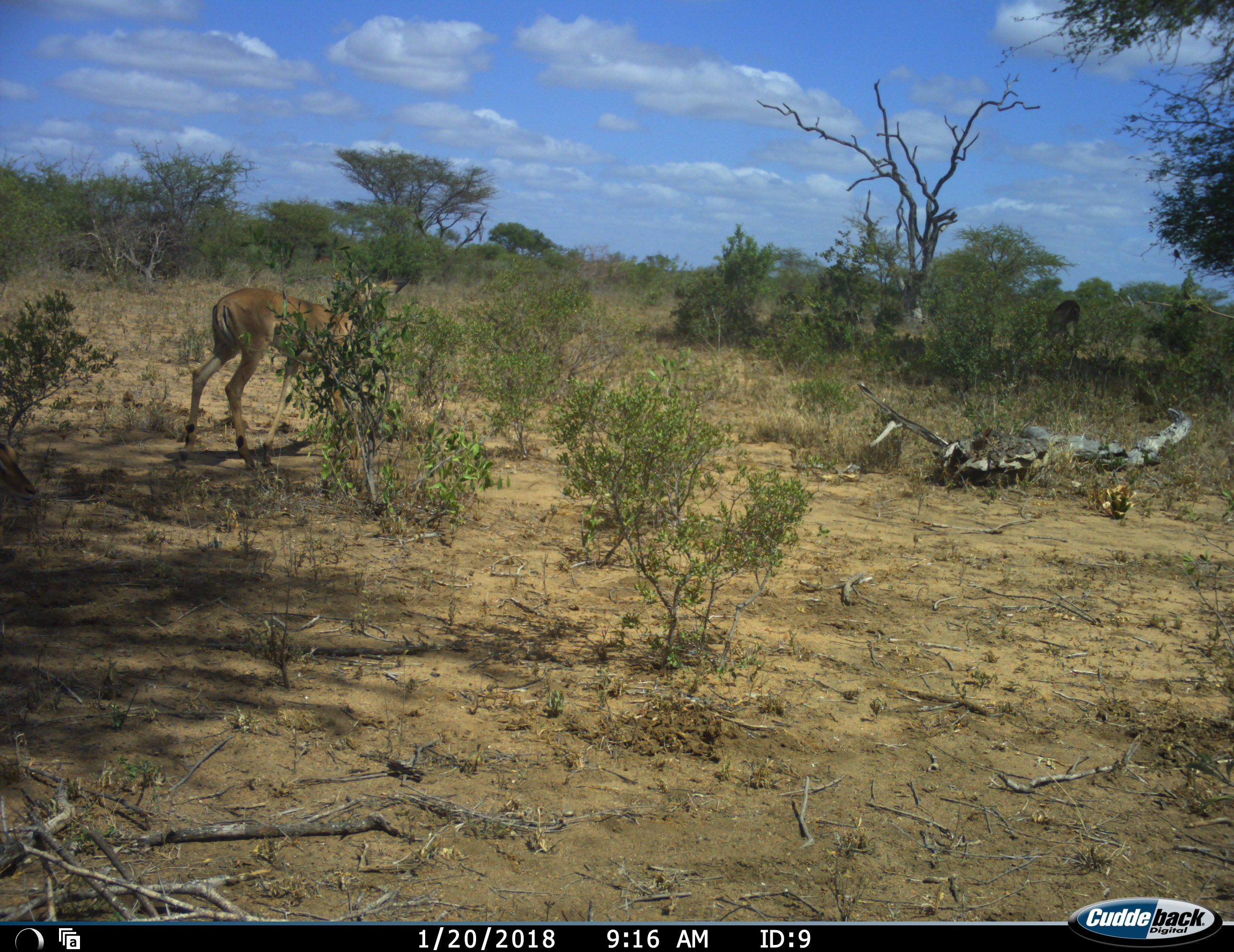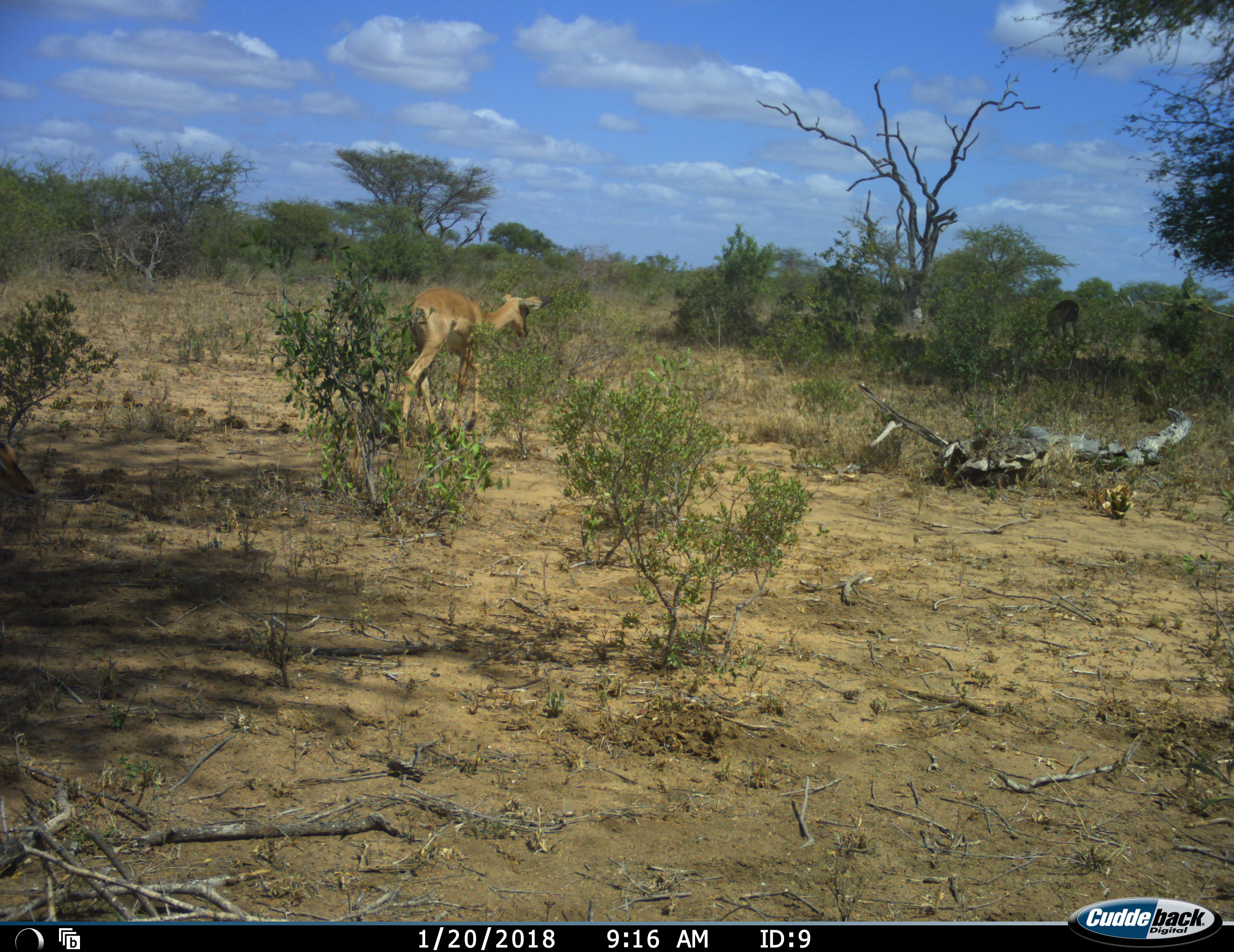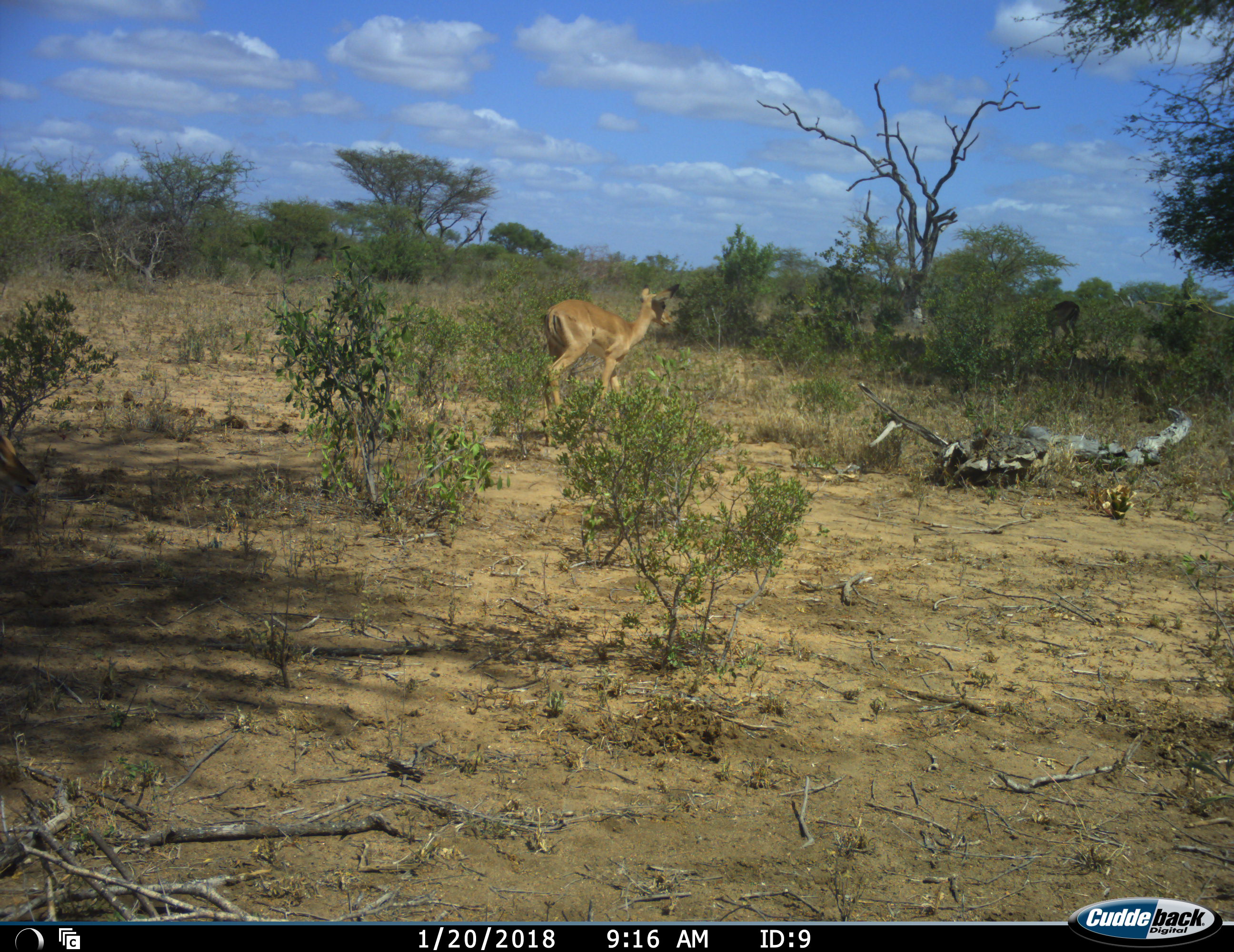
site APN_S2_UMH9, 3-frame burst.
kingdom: Animalia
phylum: Chordata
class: Mammalia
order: Artiodactyla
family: Bovidae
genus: Aepyceros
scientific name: Aepyceros melampus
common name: impala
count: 2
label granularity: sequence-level